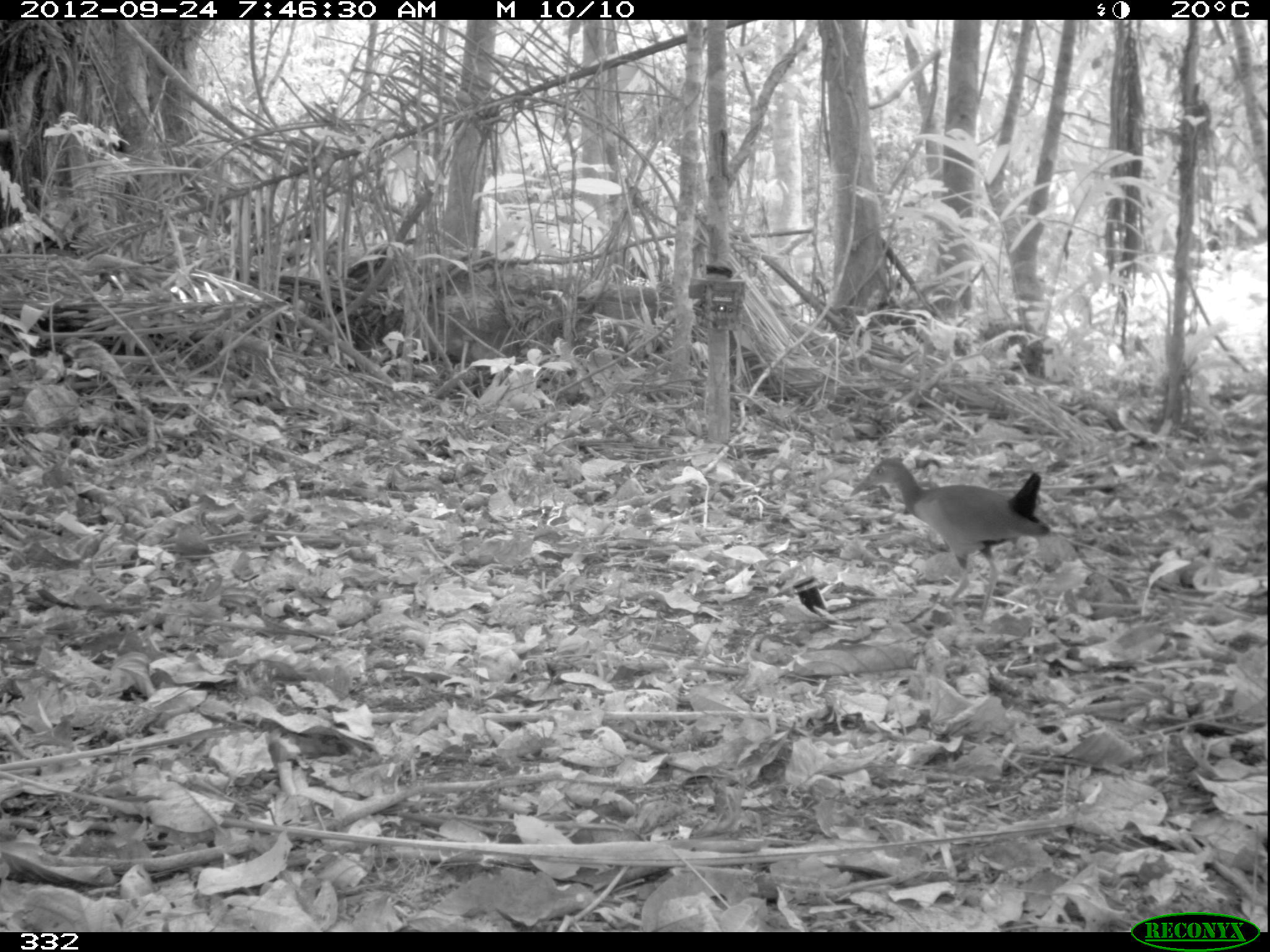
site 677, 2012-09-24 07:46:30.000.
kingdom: Animalia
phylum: Chordata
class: Aves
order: Gruiformes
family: Rallidae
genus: Aramides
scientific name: Aramides cajaneus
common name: gray-cowled wood-rail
Aramides cajaneus (gray-cowled wood-rail).